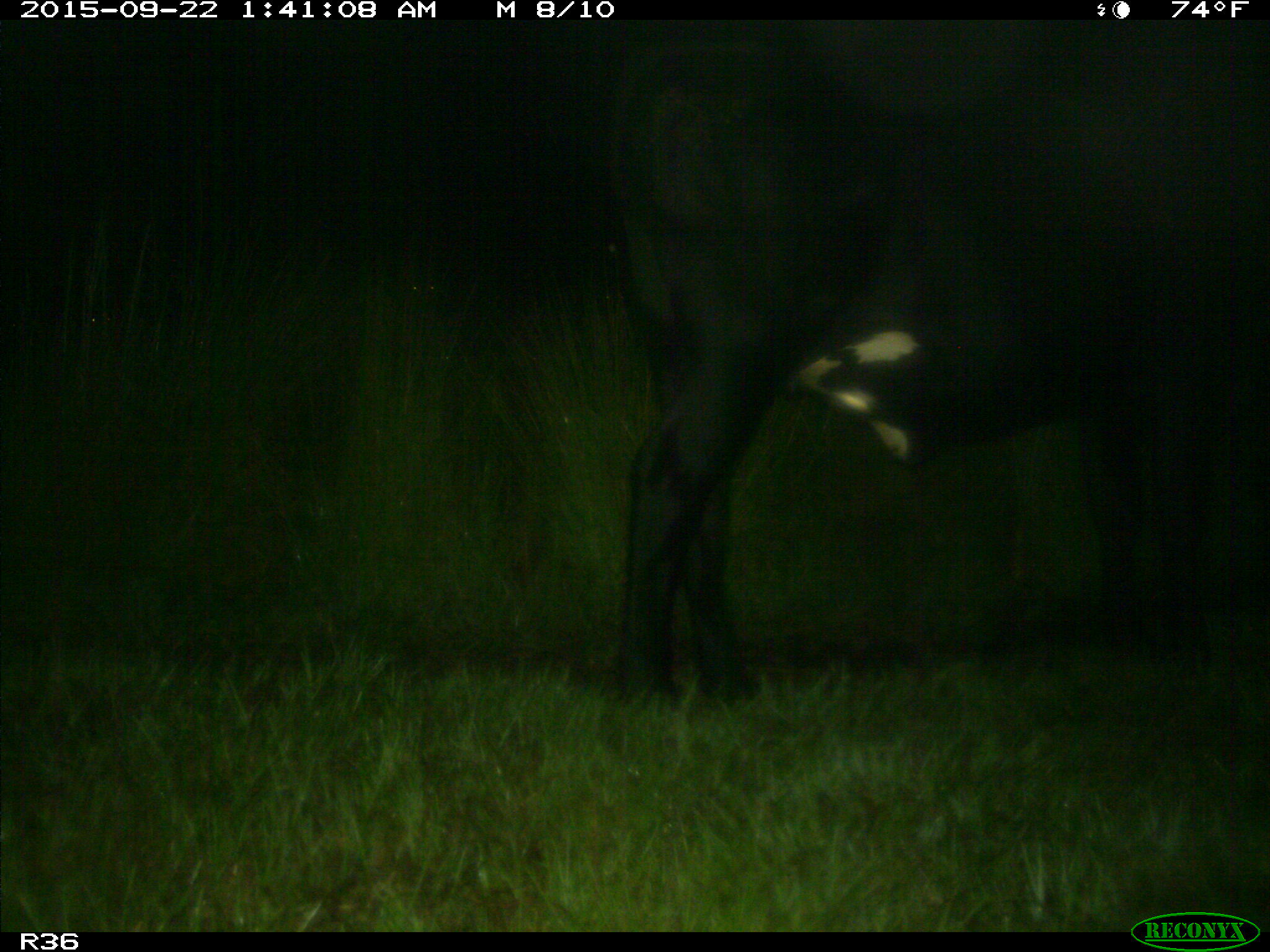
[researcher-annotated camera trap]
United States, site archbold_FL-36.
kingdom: Animalia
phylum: Chordata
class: Mammalia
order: Artiodactyla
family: Bovidae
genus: Bos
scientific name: Bos taurus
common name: domestic cow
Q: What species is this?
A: Bos taurus (domestic cow).